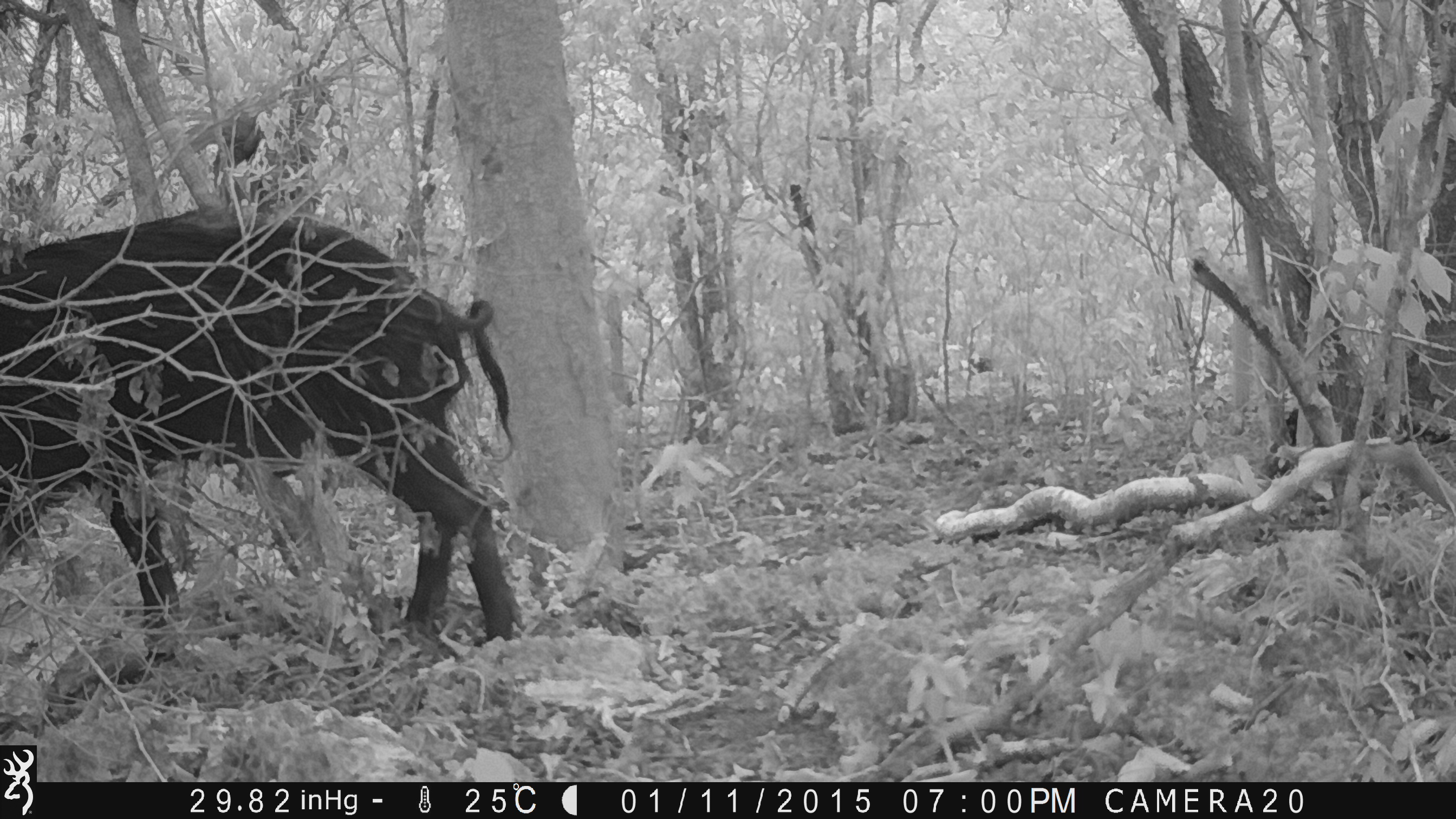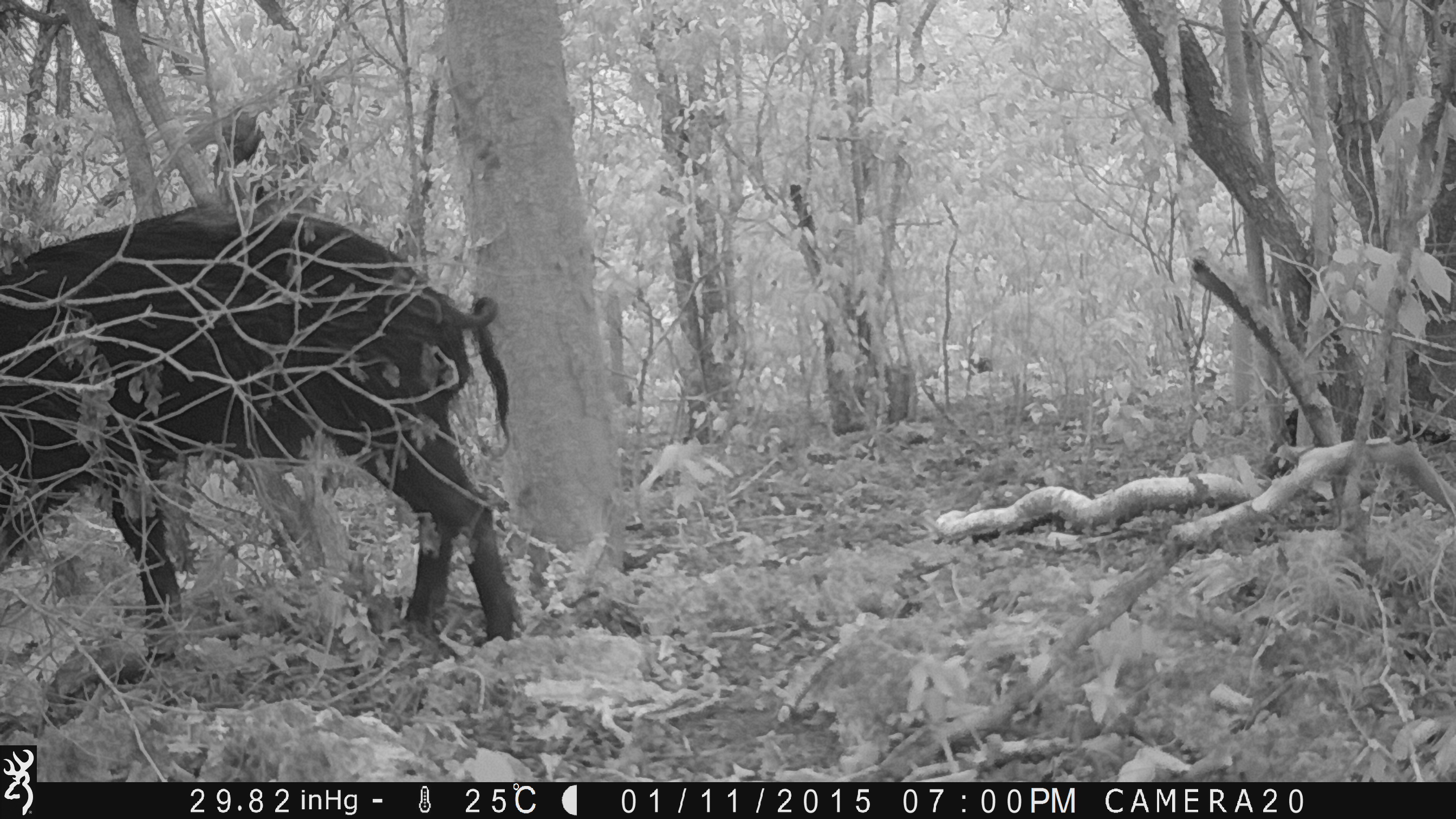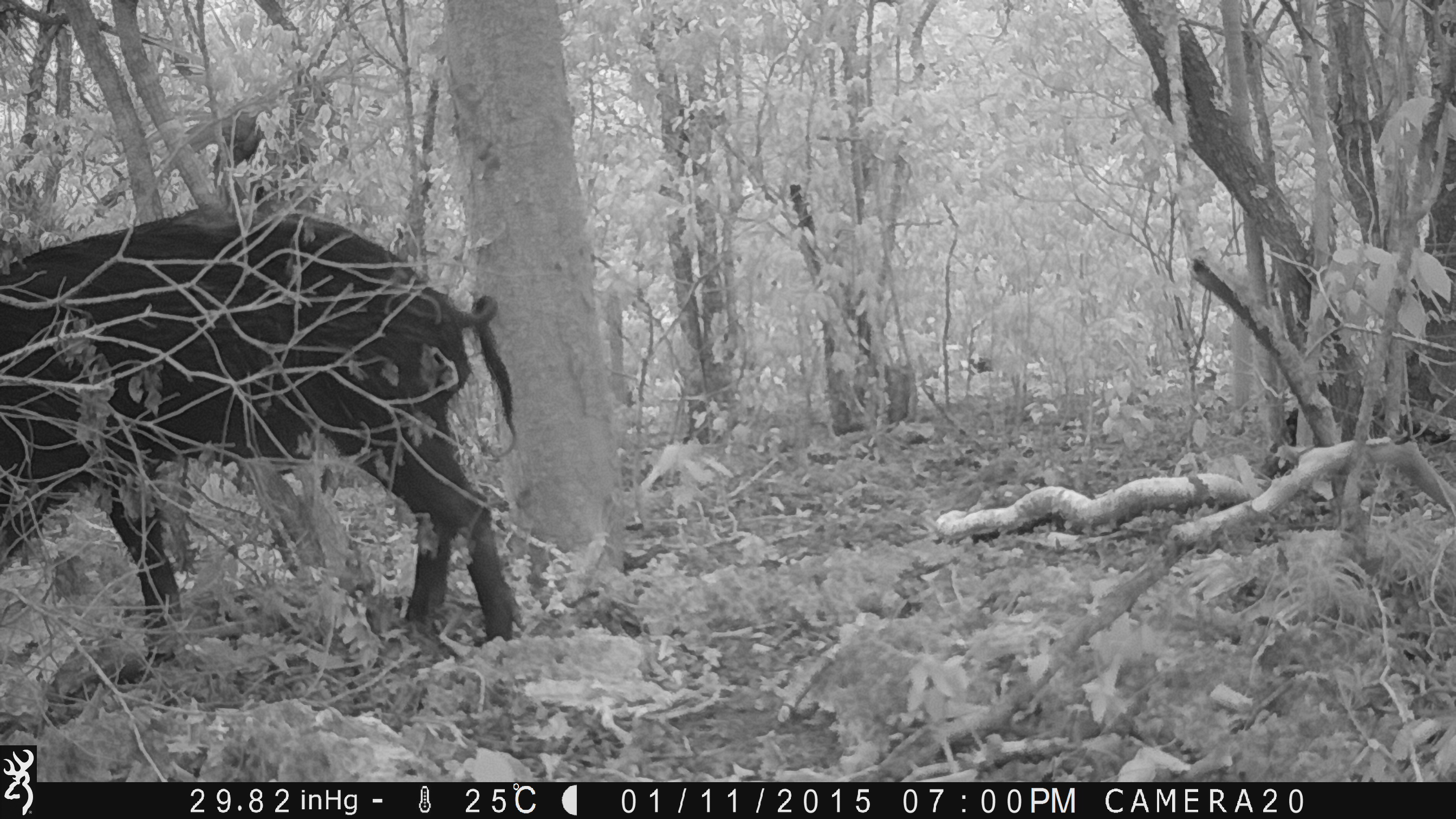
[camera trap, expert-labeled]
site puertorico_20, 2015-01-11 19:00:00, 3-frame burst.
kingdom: Animalia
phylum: Chordata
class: Mammalia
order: Artiodactyla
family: Suidae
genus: Sus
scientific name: Sus scrofa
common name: pig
Pig (Sus scrofa).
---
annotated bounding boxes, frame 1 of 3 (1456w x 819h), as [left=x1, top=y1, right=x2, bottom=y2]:
pig: [left=0, top=210, right=525, bottom=656]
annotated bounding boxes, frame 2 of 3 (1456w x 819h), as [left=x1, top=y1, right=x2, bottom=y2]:
pig: [left=0, top=190, right=517, bottom=654]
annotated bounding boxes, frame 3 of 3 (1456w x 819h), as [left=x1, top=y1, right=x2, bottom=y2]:
pig: [left=0, top=205, right=522, bottom=656]